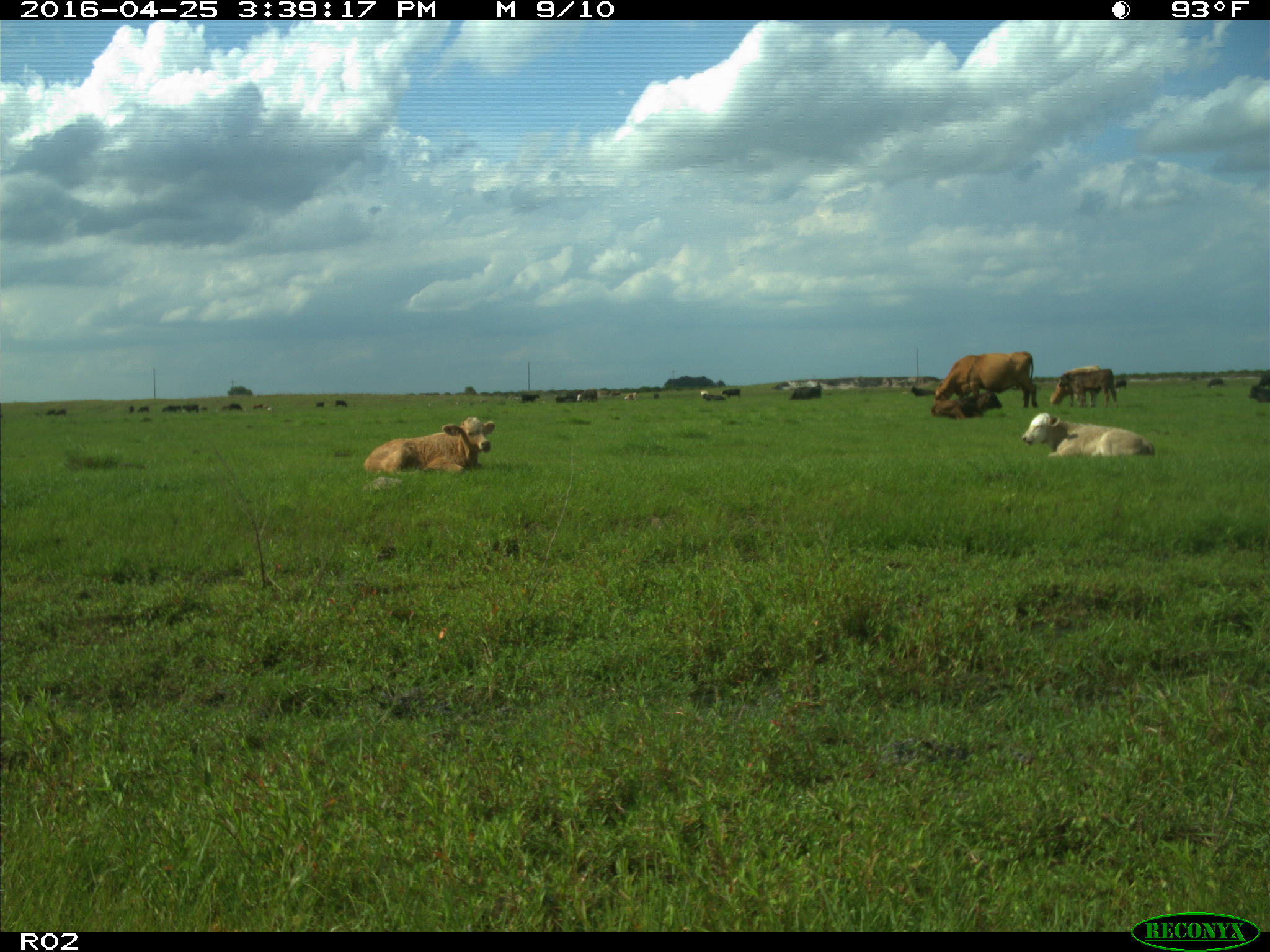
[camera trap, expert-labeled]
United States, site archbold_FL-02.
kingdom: Animalia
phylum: Chordata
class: Mammalia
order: Artiodactyla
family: Bovidae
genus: Bos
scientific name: Bos taurus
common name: domestic cow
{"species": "Bos taurus (domestic cow)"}